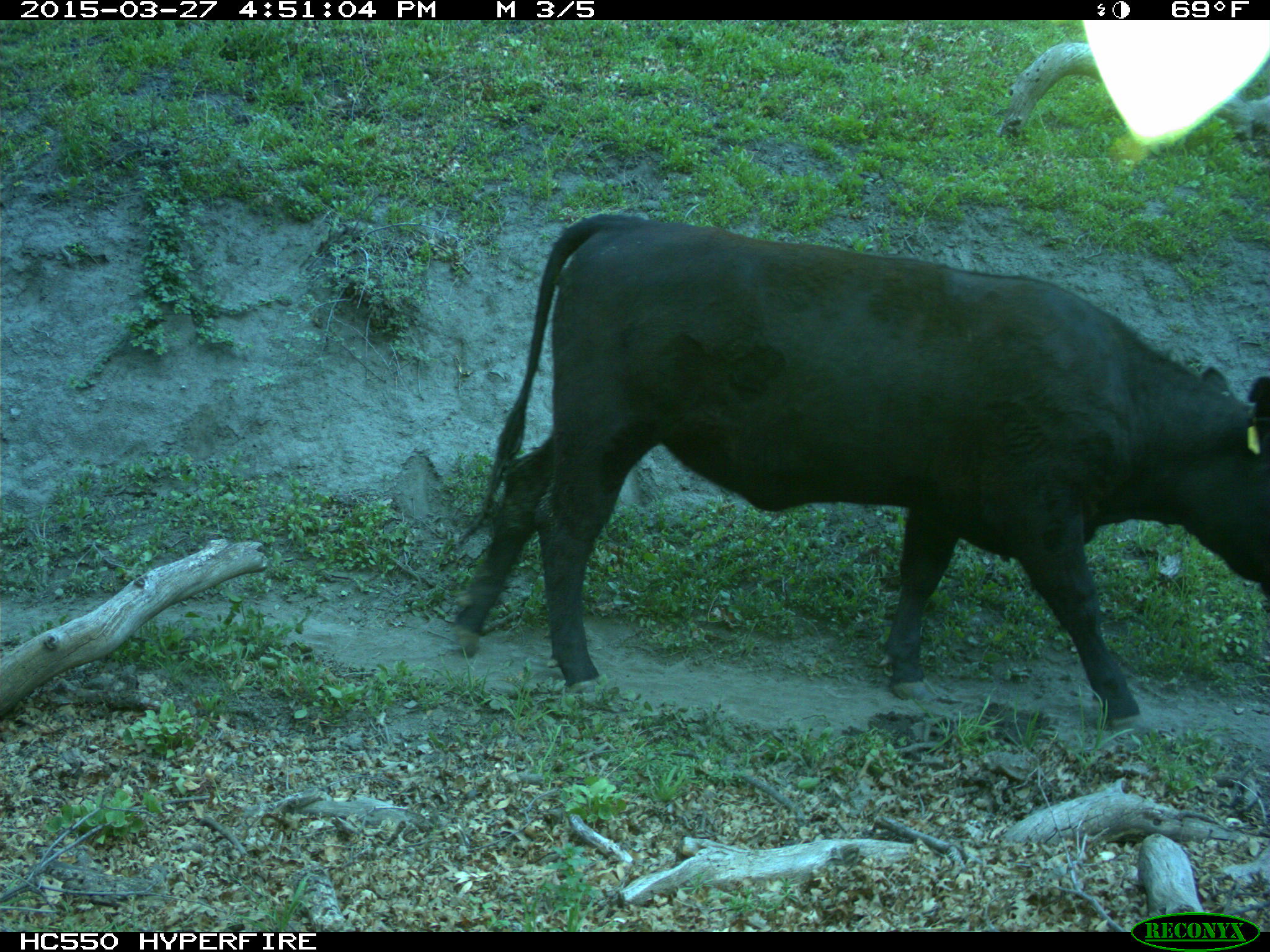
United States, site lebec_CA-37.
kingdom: Animalia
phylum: Chordata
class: Mammalia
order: Artiodactyla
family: Bovidae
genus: Bos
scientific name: Bos taurus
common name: domestic cow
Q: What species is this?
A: Bos taurus (domestic cow).